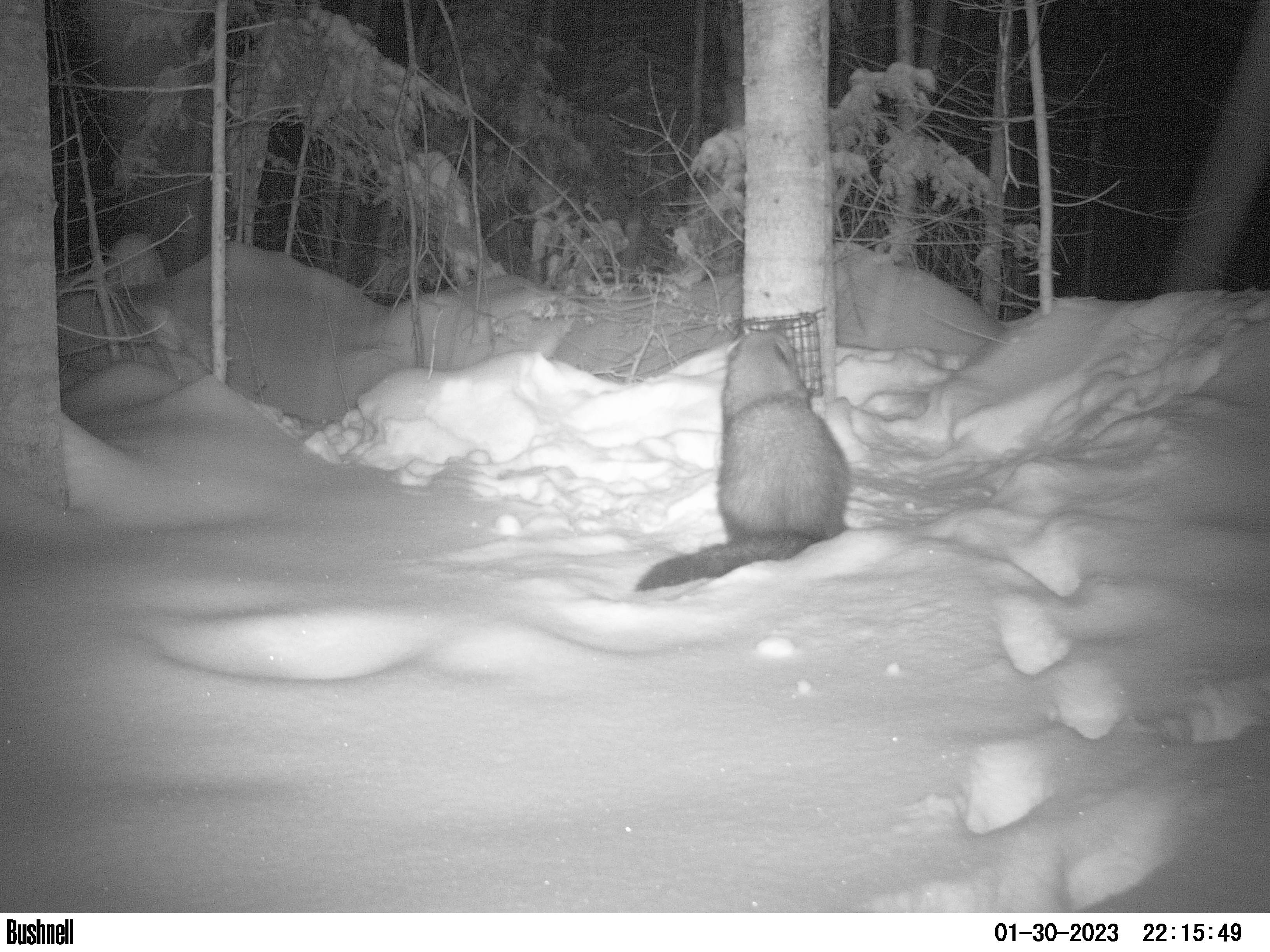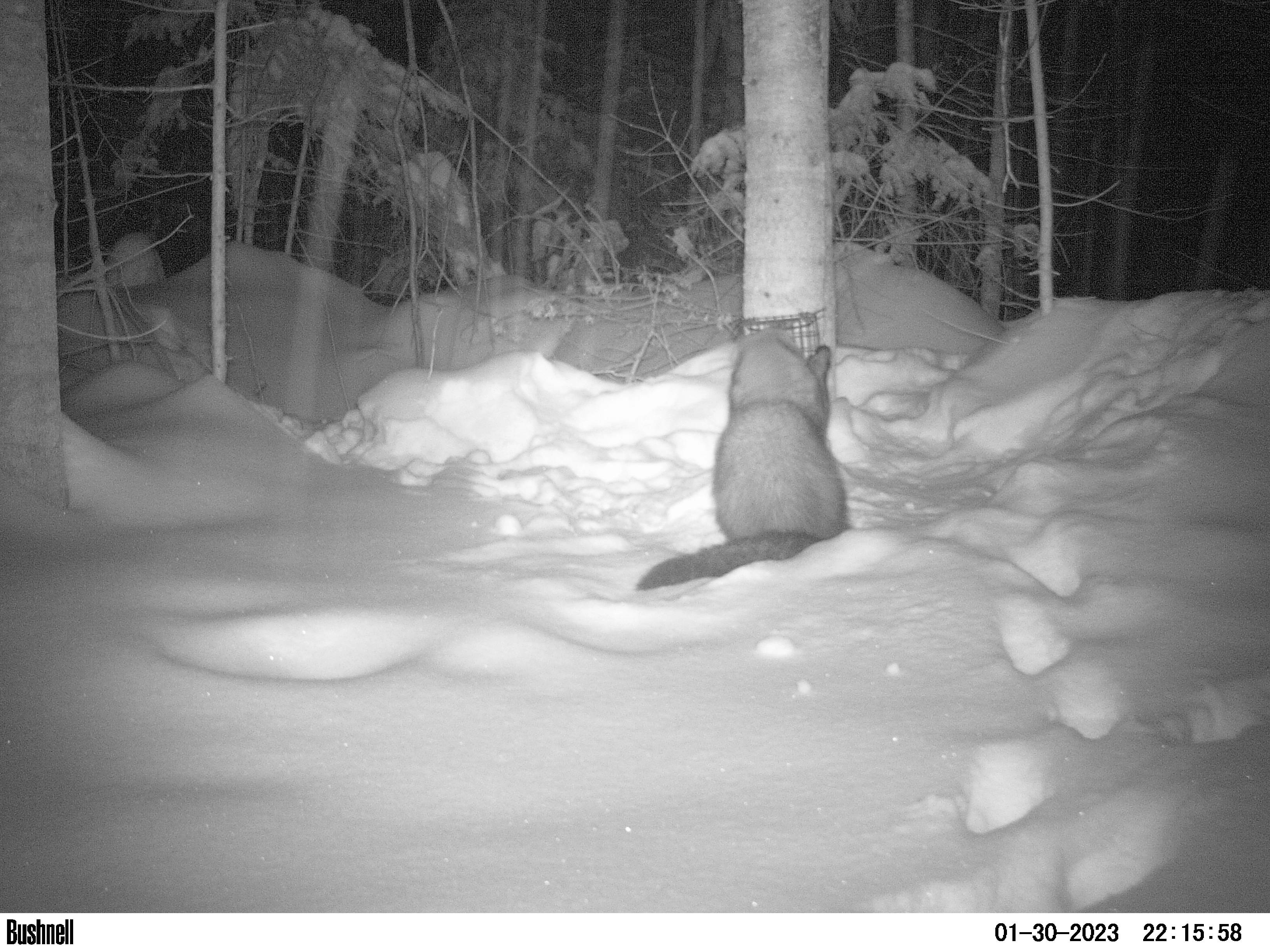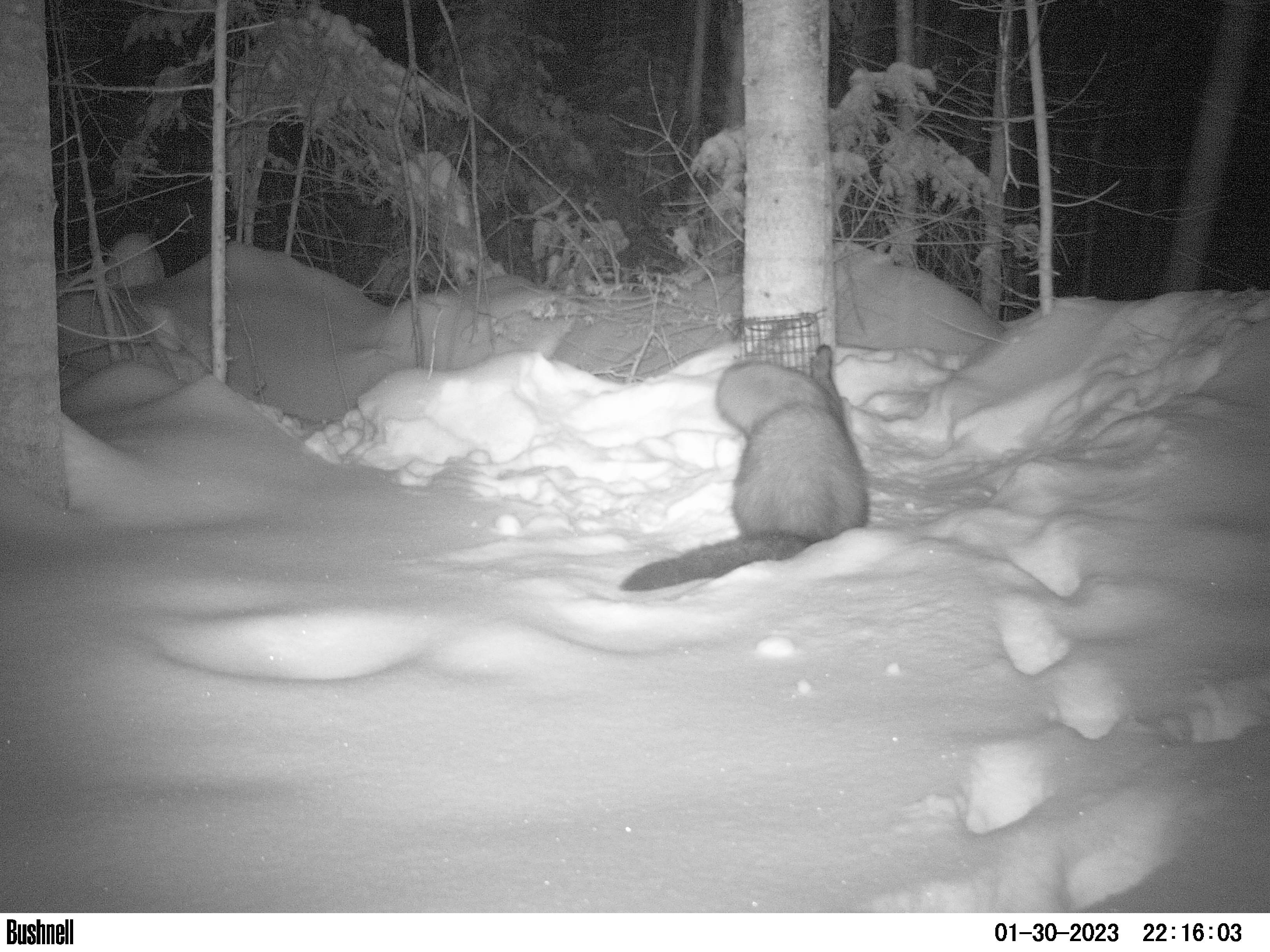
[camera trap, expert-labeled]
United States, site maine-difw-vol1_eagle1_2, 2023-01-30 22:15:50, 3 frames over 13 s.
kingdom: Animalia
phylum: Chordata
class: Mammalia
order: Carnivora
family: Mustelidae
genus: Pekania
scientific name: Pekania pennanti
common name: fisher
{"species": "fisher (Pekania pennanti)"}